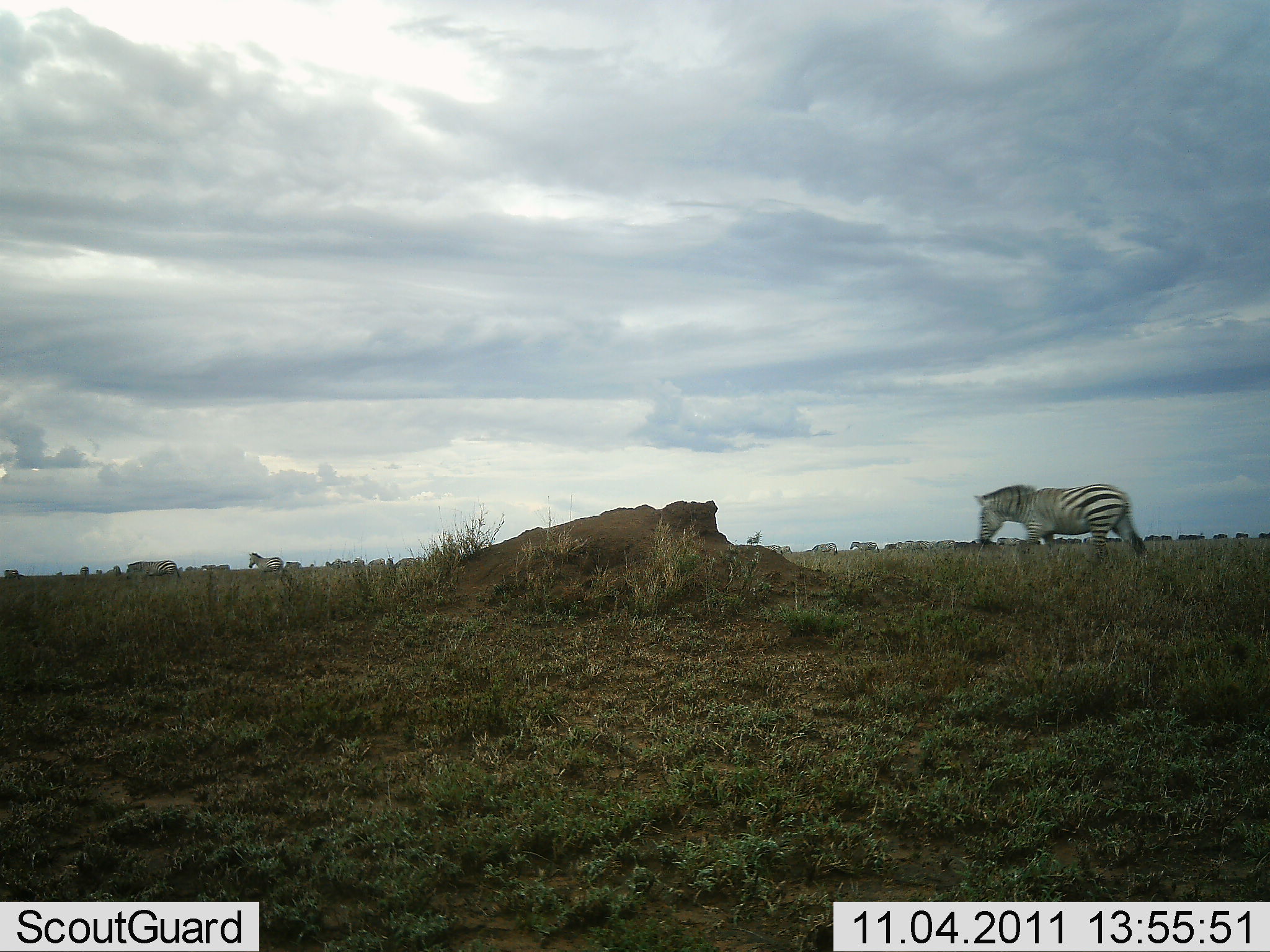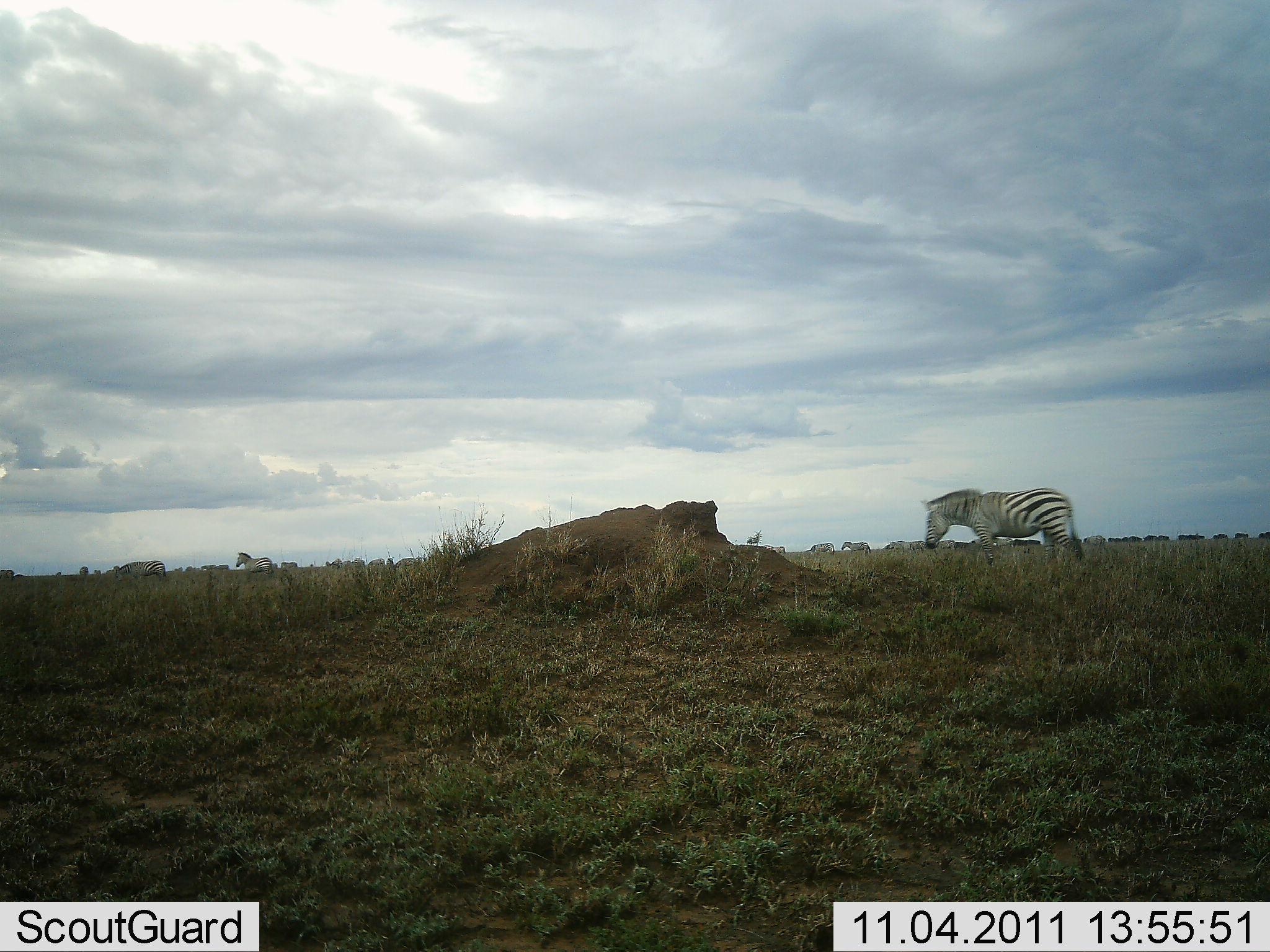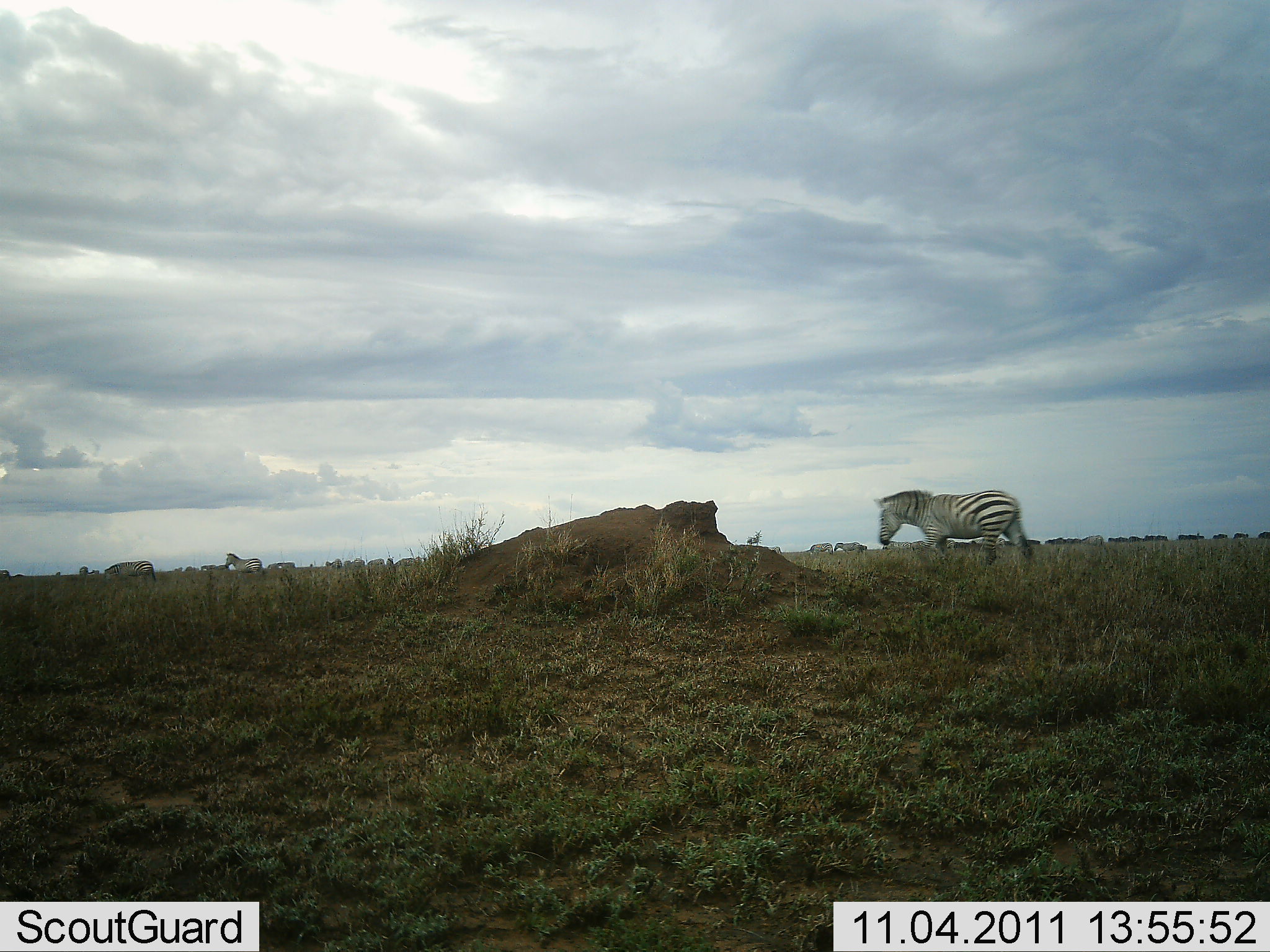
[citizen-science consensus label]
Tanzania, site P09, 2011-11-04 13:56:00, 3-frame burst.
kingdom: Animalia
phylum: Chordata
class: Mammalia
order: Perissodactyla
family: Equidae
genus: Equus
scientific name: Equus quagga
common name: plains zebra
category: zebra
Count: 11-50.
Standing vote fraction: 0%.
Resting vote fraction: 0%.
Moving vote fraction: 100%.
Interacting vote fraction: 0%.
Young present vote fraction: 0%.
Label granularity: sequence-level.